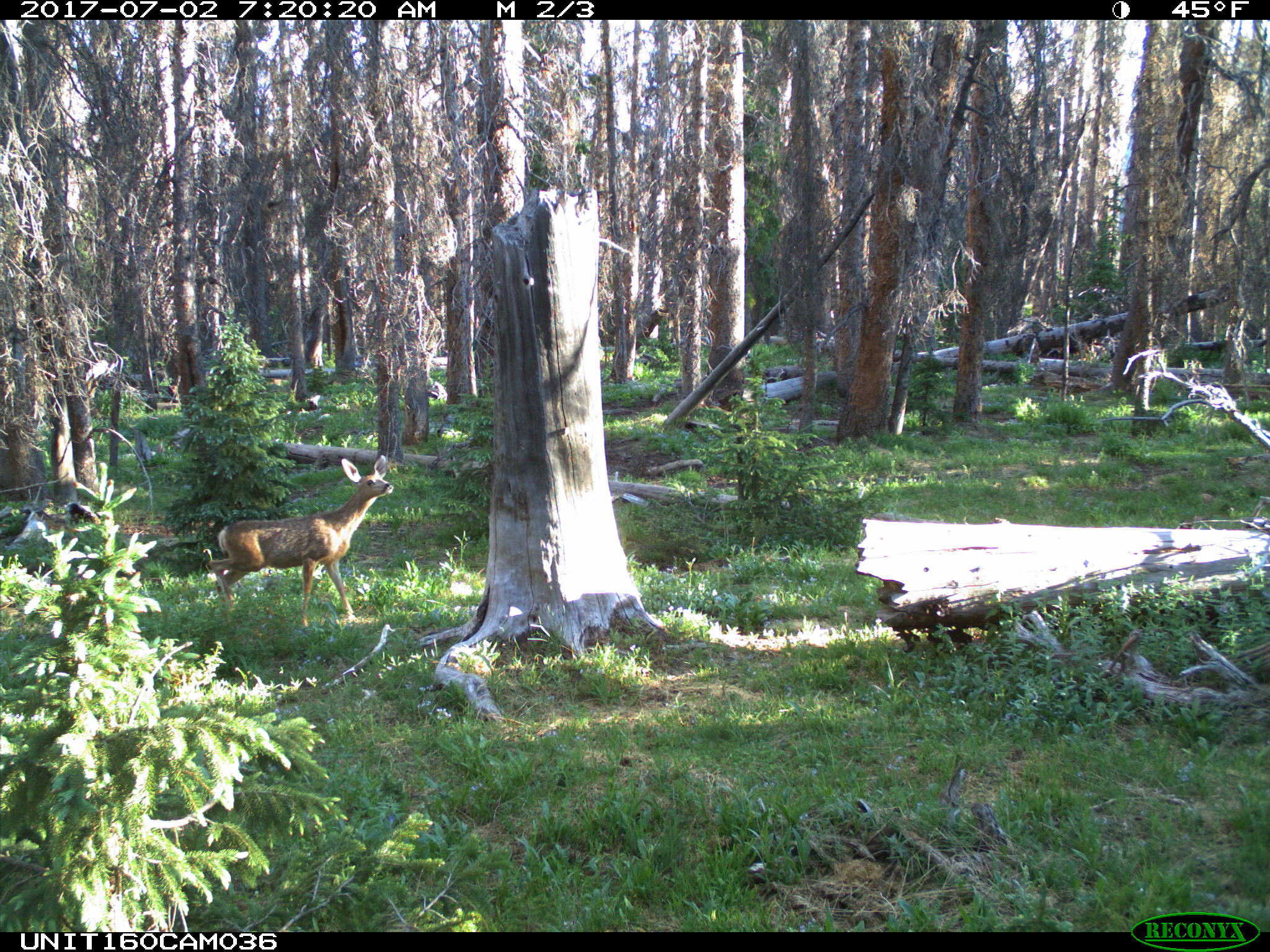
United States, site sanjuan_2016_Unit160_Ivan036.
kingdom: Animalia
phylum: Chordata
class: Mammalia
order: Artiodactyla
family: Cervidae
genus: Odocoileus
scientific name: Odocoileus hemionus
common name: mule deer